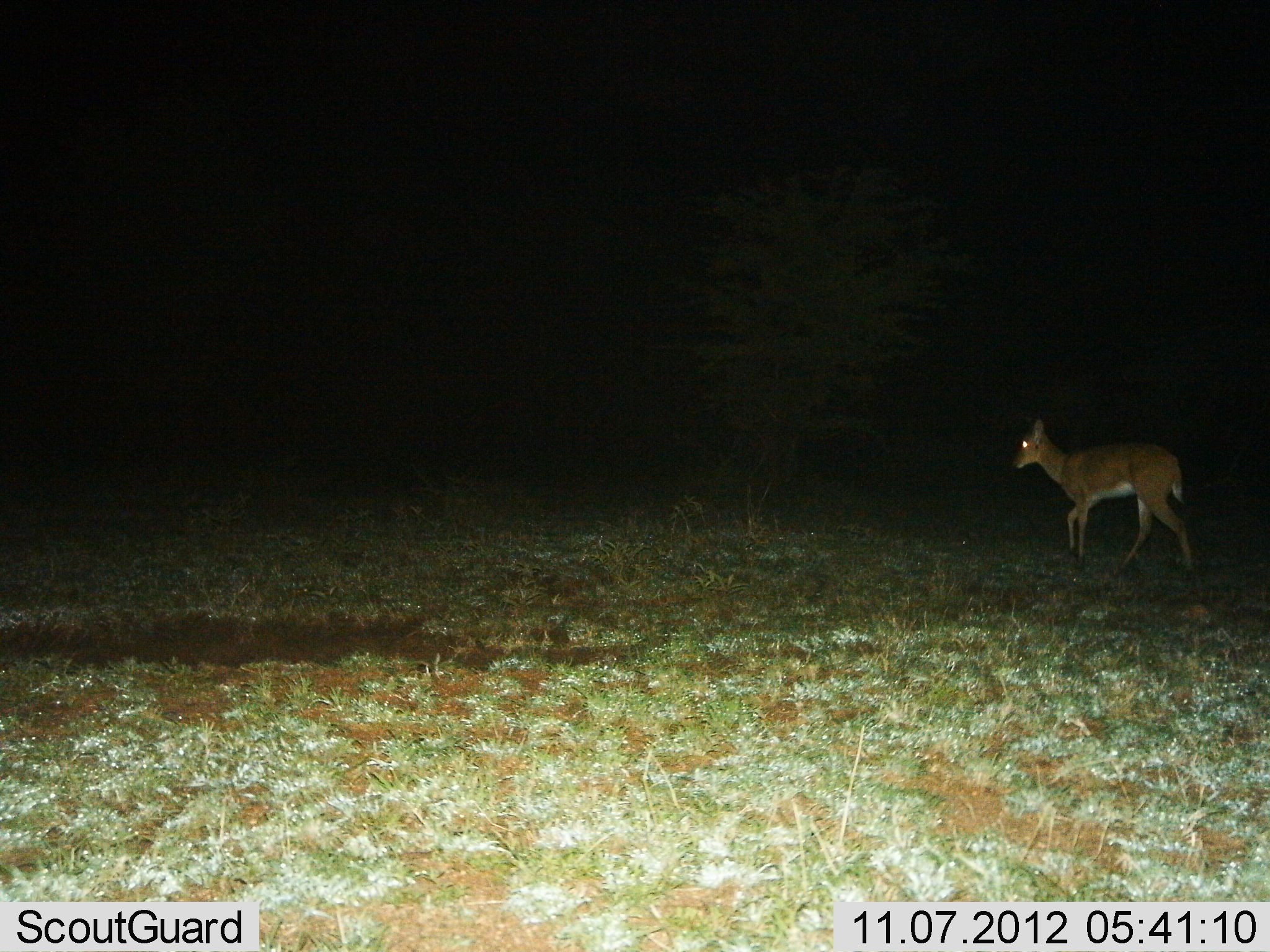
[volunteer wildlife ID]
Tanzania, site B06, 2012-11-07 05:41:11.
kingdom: Animalia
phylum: Chordata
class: Mammalia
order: Artiodactyla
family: Bovidae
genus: Redunca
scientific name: Redunca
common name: reedbuck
Reedbuck (Redunca), count 1. Behavior (volunteer vote fractions): standing 10%, resting 0%, moving 90%, interacting 0%. Young present (vote fraction): 0%. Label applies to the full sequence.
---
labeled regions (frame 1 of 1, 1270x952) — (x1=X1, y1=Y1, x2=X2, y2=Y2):
animal: (x1=1010, y1=419, x2=1198, y2=584)